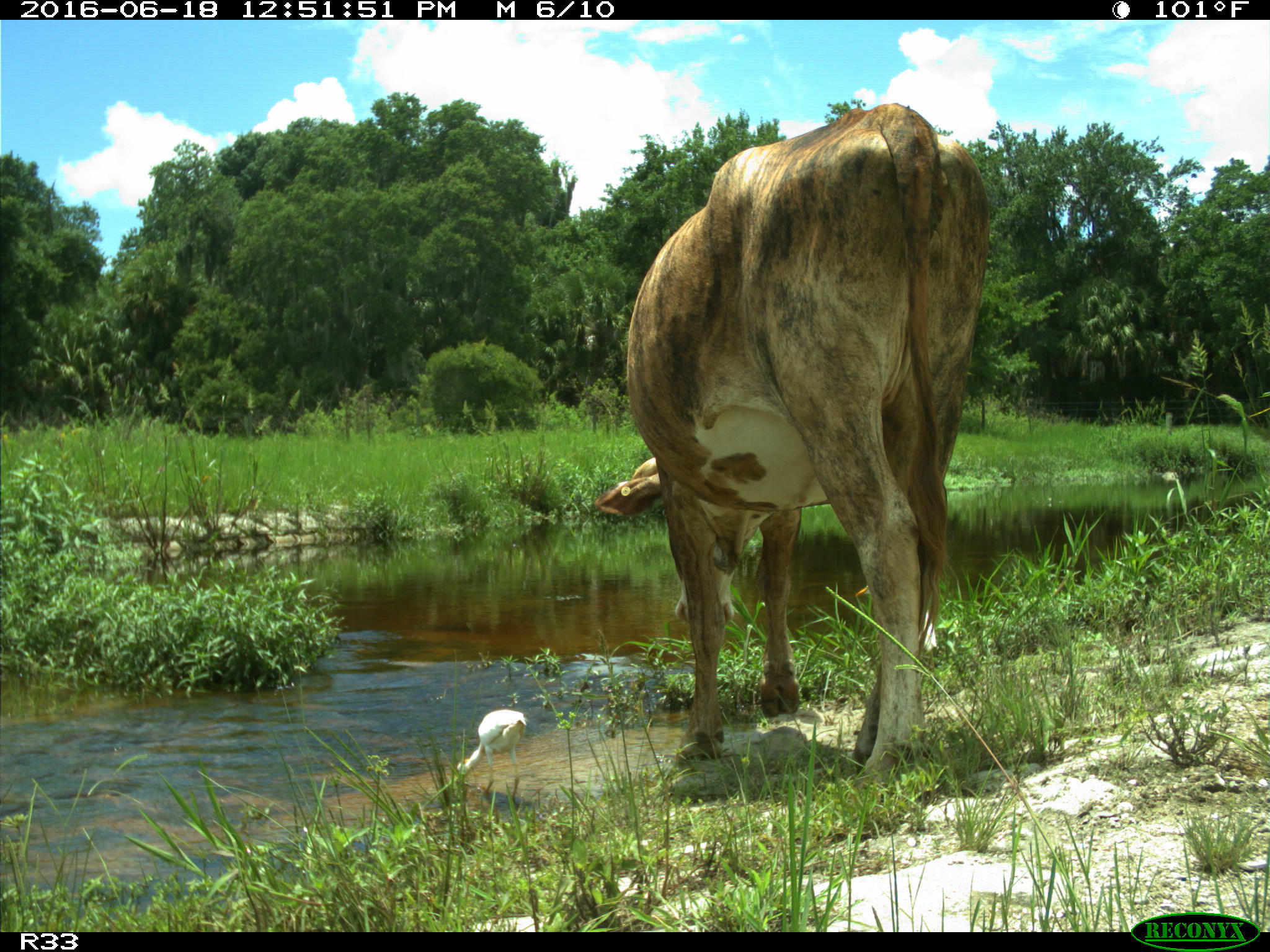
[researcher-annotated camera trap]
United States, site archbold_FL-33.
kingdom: Animalia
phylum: Chordata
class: Mammalia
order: Artiodactyla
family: Bovidae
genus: Bos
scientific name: Bos taurus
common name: domestic cow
Bos taurus (domestic cow).